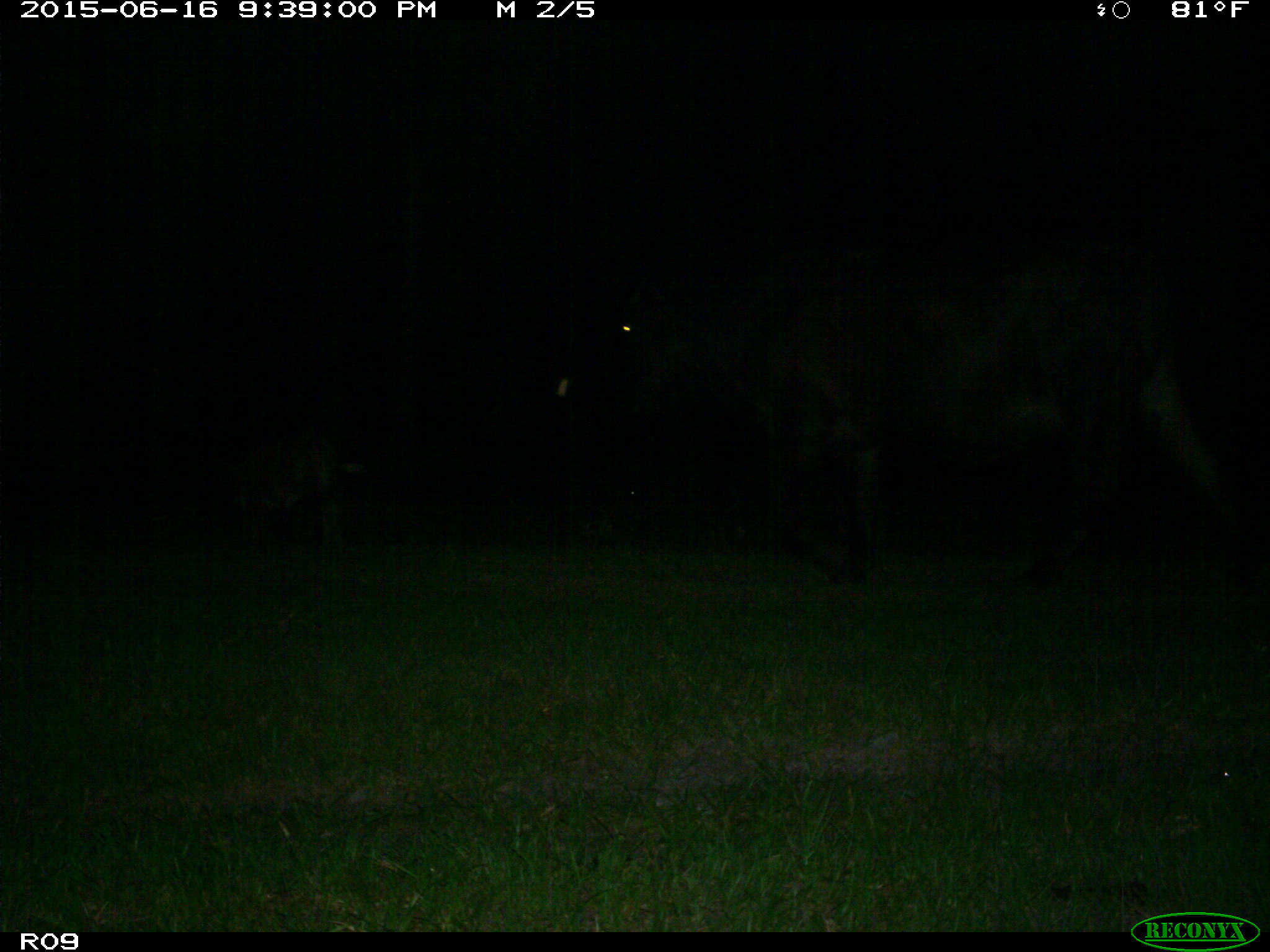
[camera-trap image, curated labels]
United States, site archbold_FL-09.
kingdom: Animalia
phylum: Chordata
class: Mammalia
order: Artiodactyla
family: Bovidae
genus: Bos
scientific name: Bos taurus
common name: domestic cow